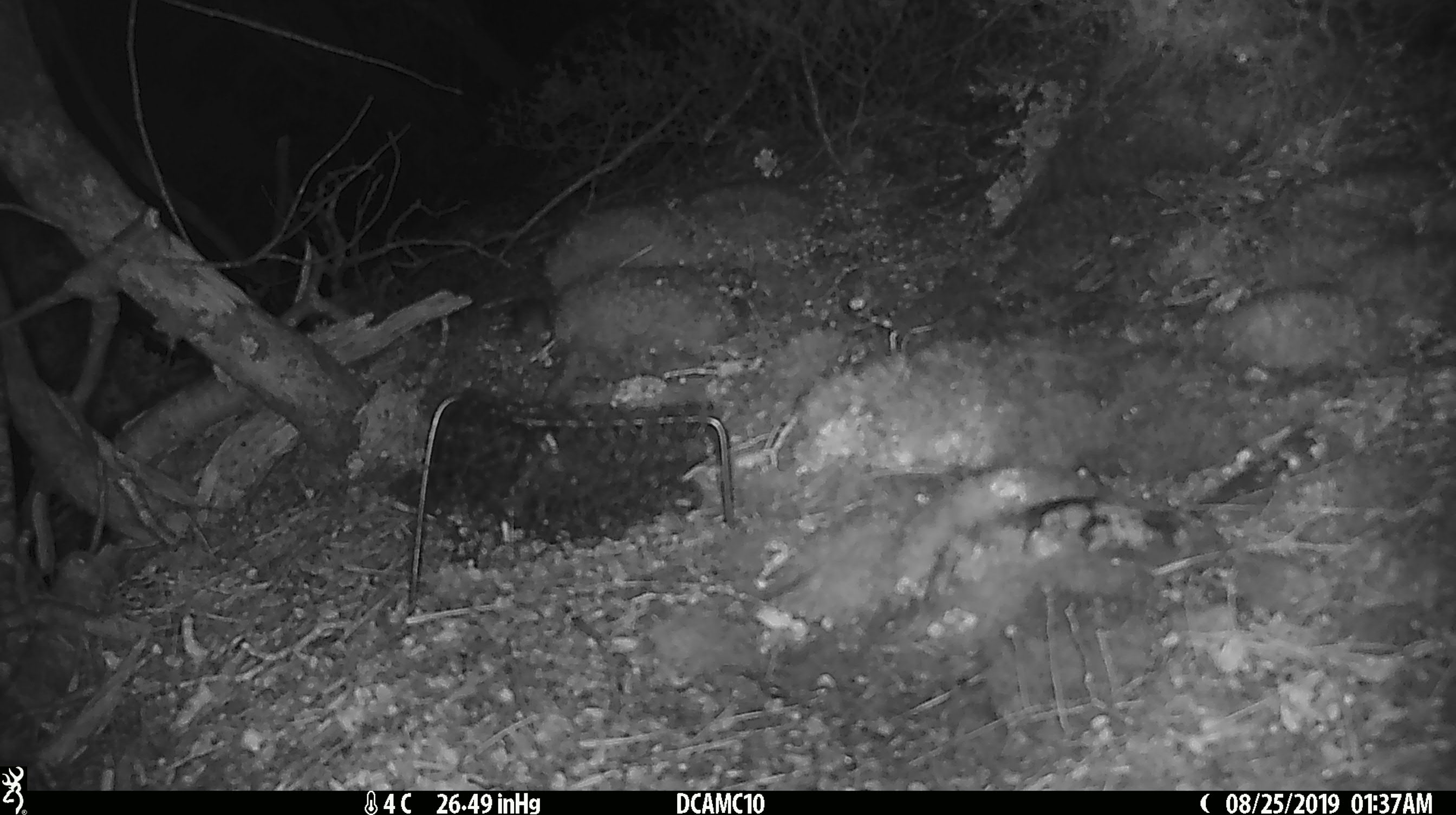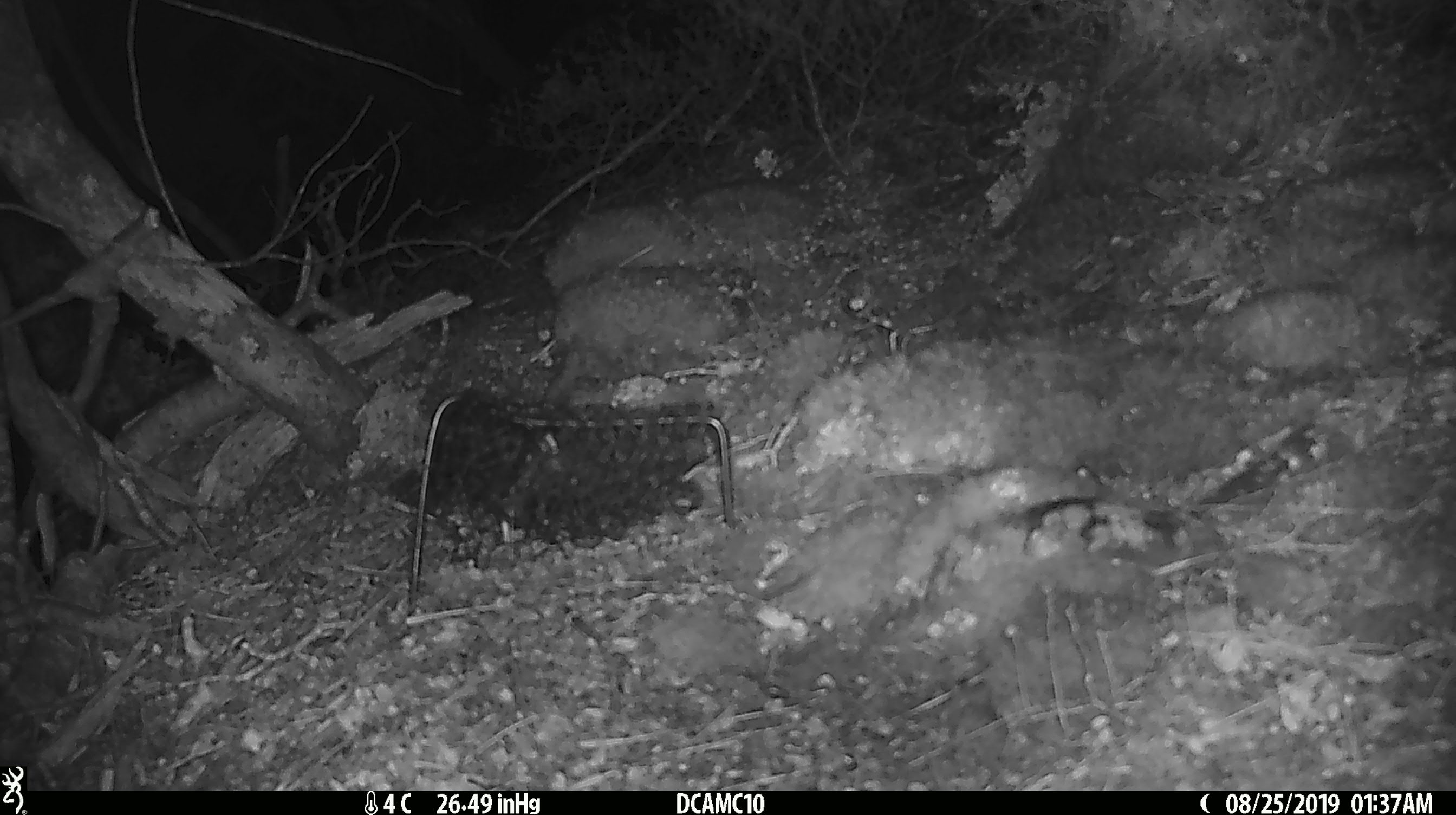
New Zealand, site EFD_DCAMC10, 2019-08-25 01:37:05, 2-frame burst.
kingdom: Animalia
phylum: Chordata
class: Mammalia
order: Rodentia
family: Muridae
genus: Mus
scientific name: Mus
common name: mouse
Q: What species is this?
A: Mouse (Mus).